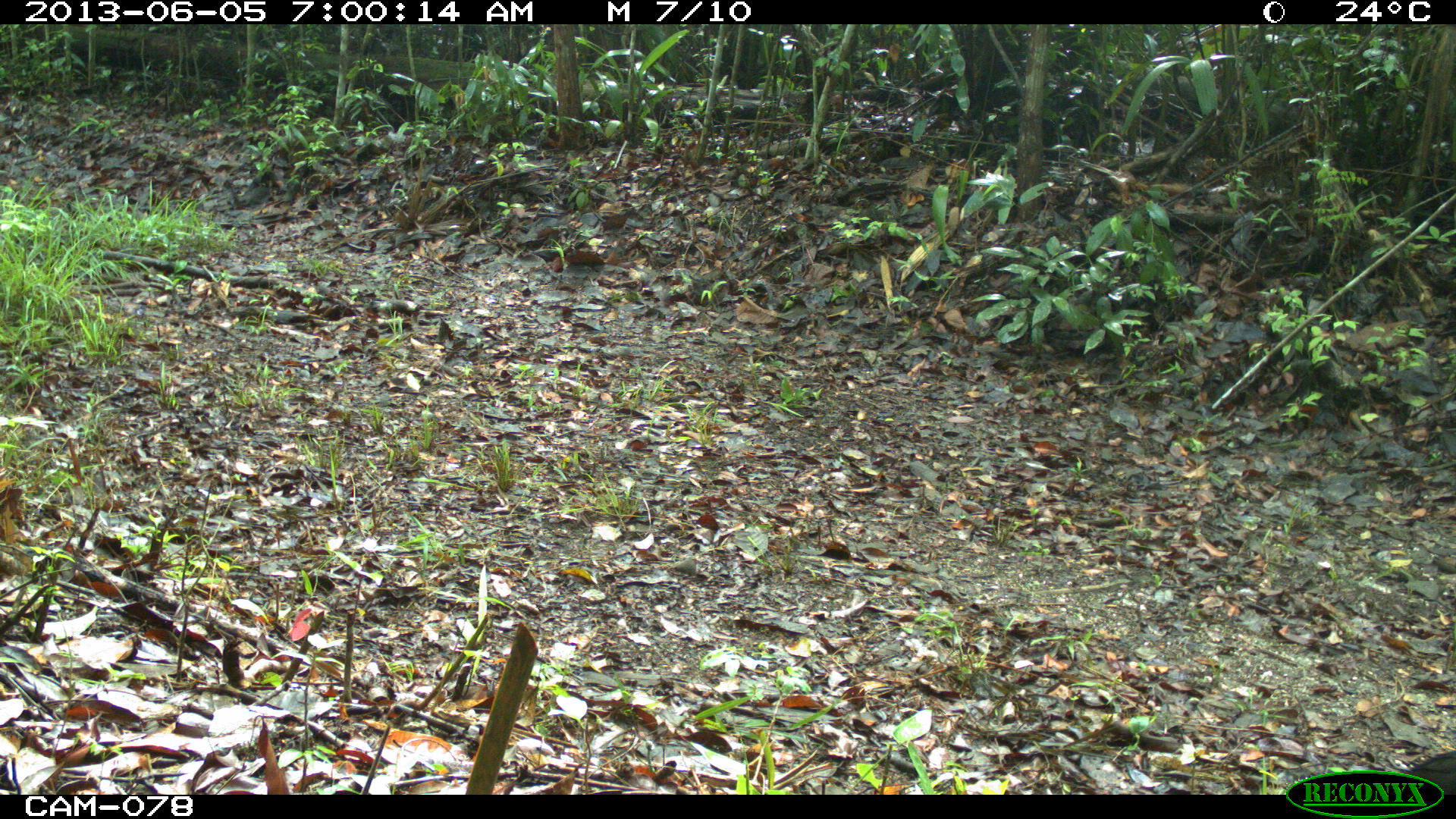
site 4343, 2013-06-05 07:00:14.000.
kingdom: Animalia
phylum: Chordata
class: Aves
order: Galliformes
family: Cracidae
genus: Crax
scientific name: Crax rubra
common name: great curassow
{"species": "Crax rubra (great curassow)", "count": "2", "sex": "male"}